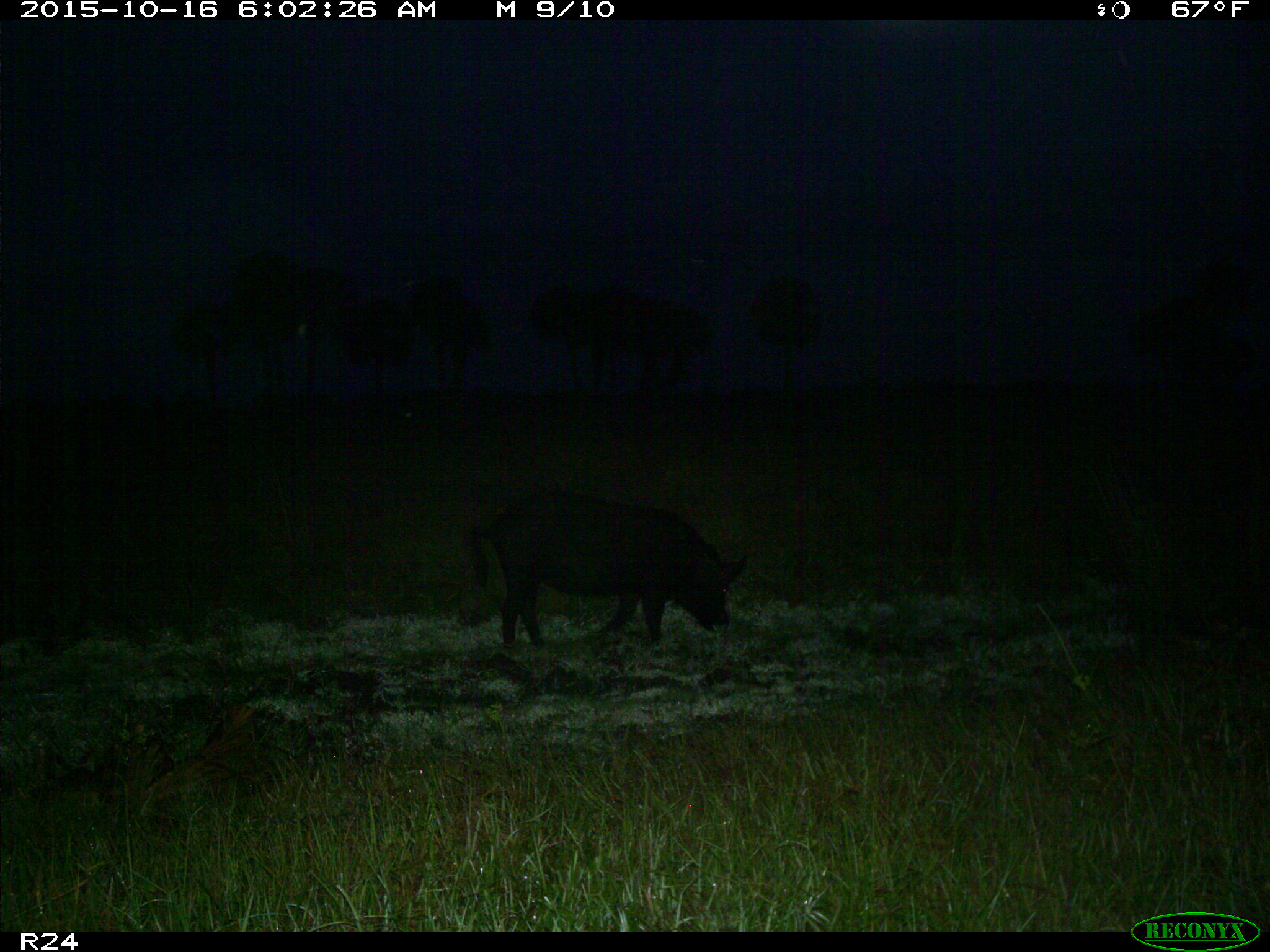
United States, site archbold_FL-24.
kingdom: Animalia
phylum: Chordata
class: Mammalia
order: Artiodactyla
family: Suidae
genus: Sus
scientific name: Sus scrofa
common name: wild boar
Sus scrofa (wild boar).